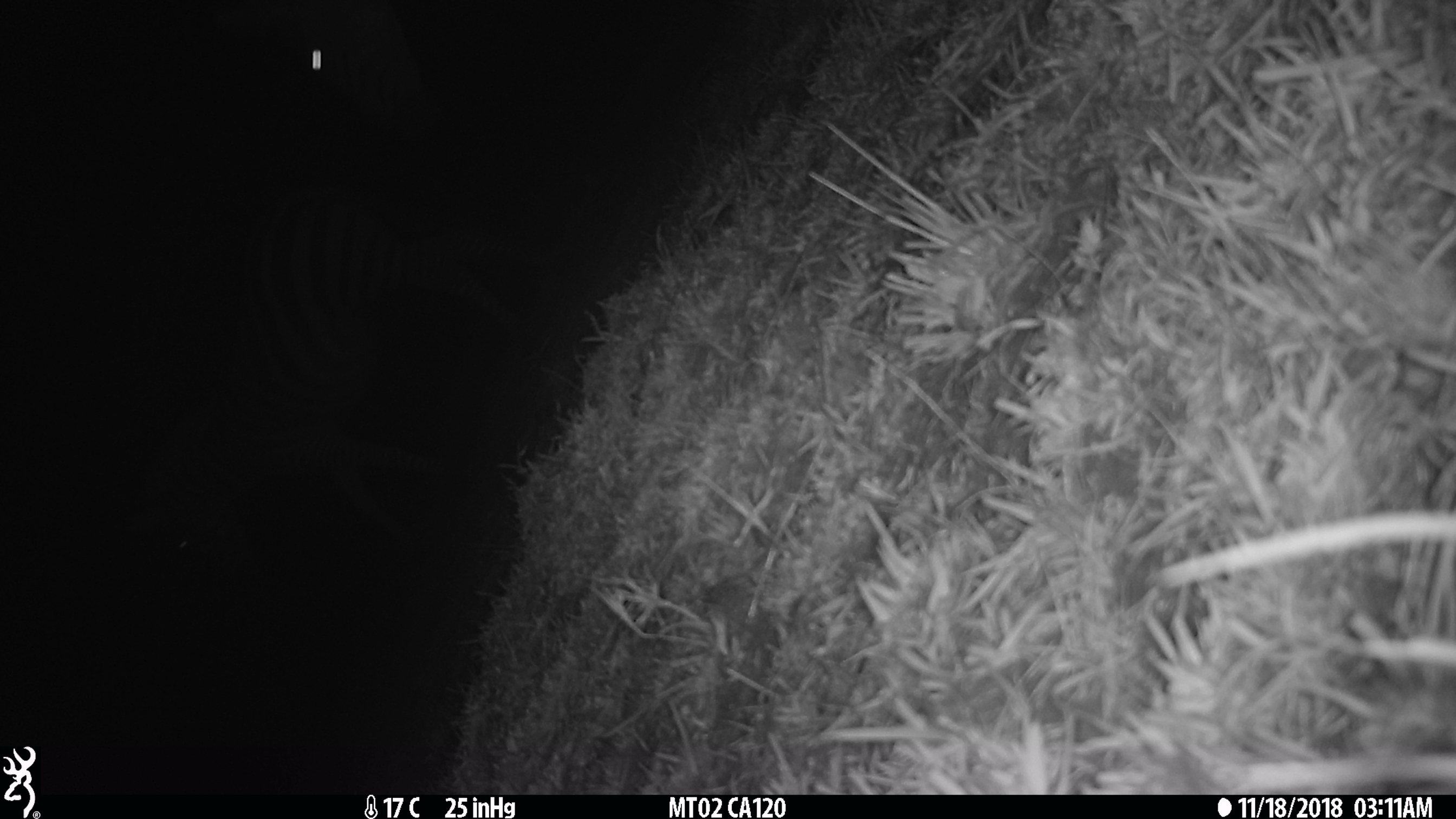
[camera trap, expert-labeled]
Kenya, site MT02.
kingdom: Animalia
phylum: Chordata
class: Mammalia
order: Perissodactyla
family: Equidae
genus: Equus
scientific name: Equus quagga burchellii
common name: burchell's zebra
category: zebra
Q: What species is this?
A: Zebra (burchell's zebra) (Equus quagga burchellii).